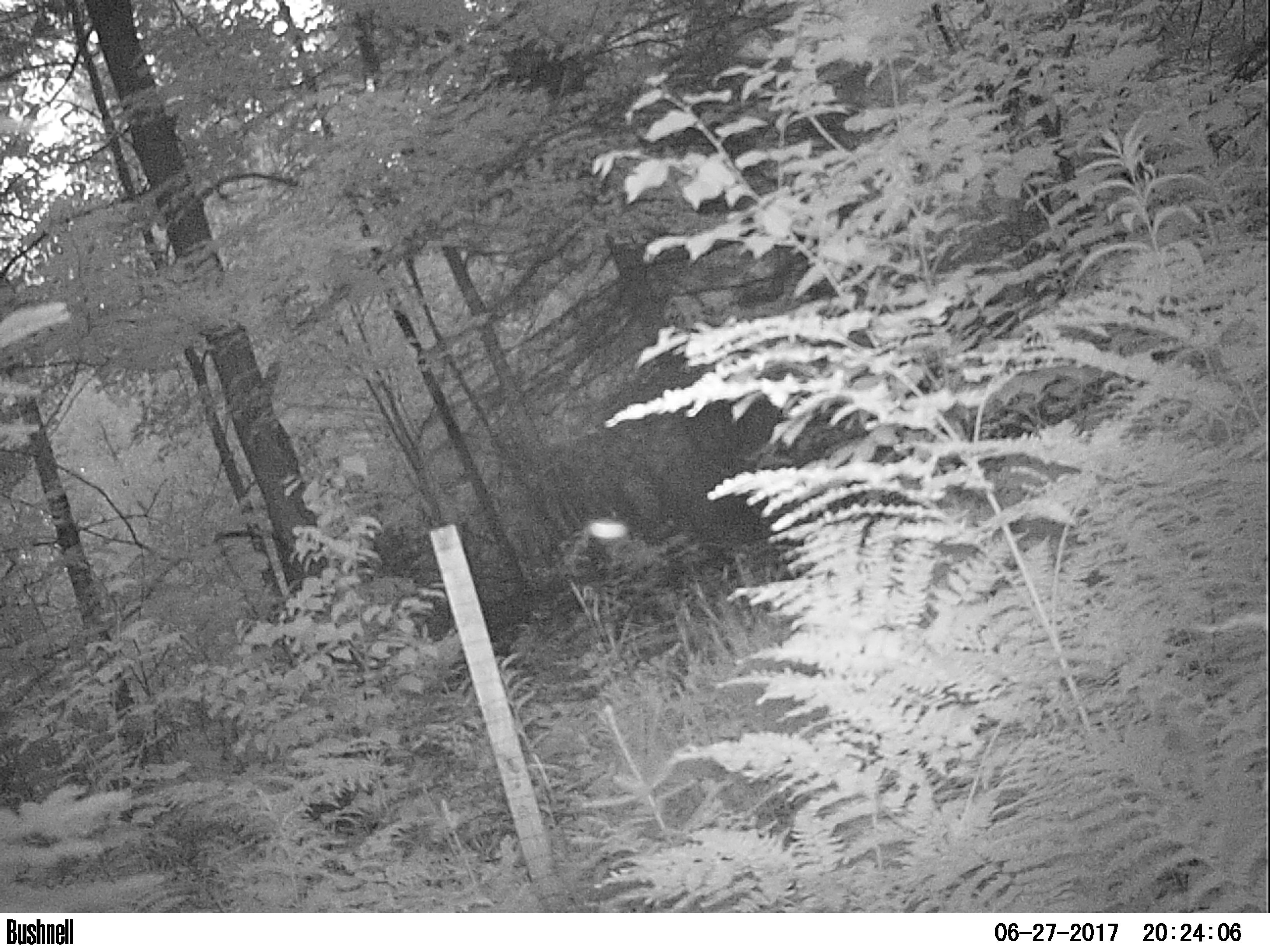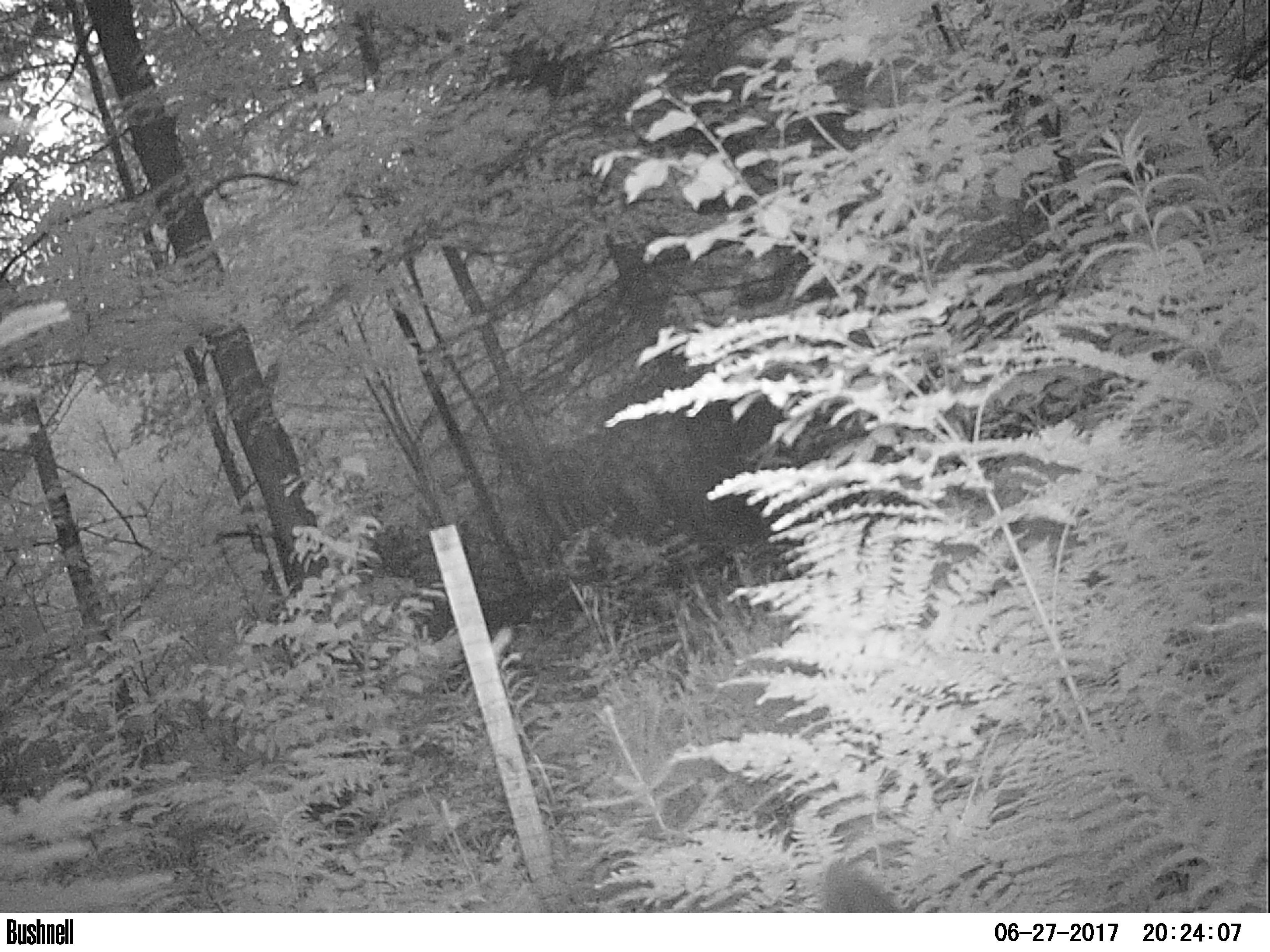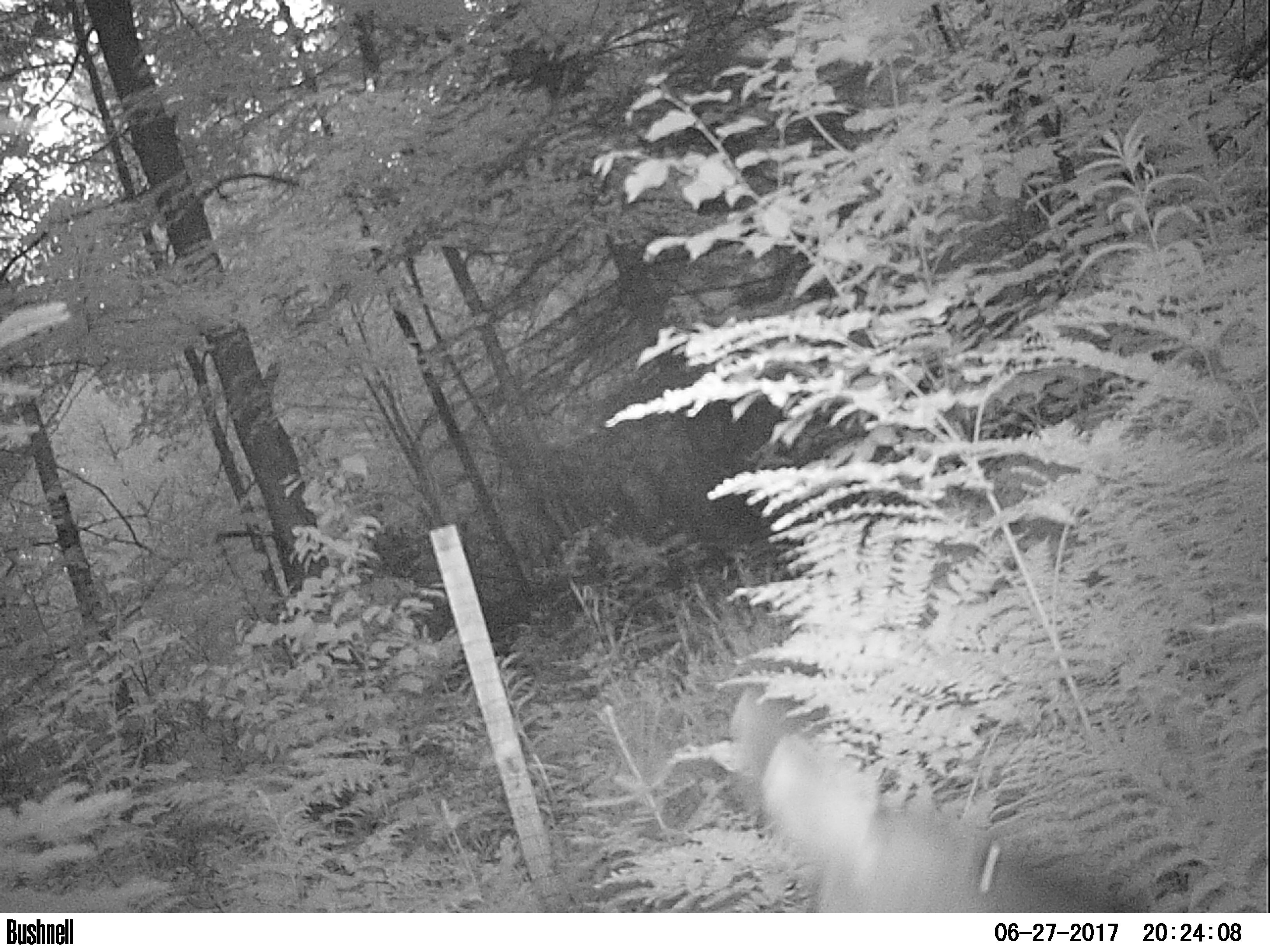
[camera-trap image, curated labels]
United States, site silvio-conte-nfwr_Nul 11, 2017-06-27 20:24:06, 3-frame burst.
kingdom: Animalia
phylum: Chordata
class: Mammalia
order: Artiodactyla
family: Cervidae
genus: Odocoileus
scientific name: Odocoileus virginianus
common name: white-tailed deer